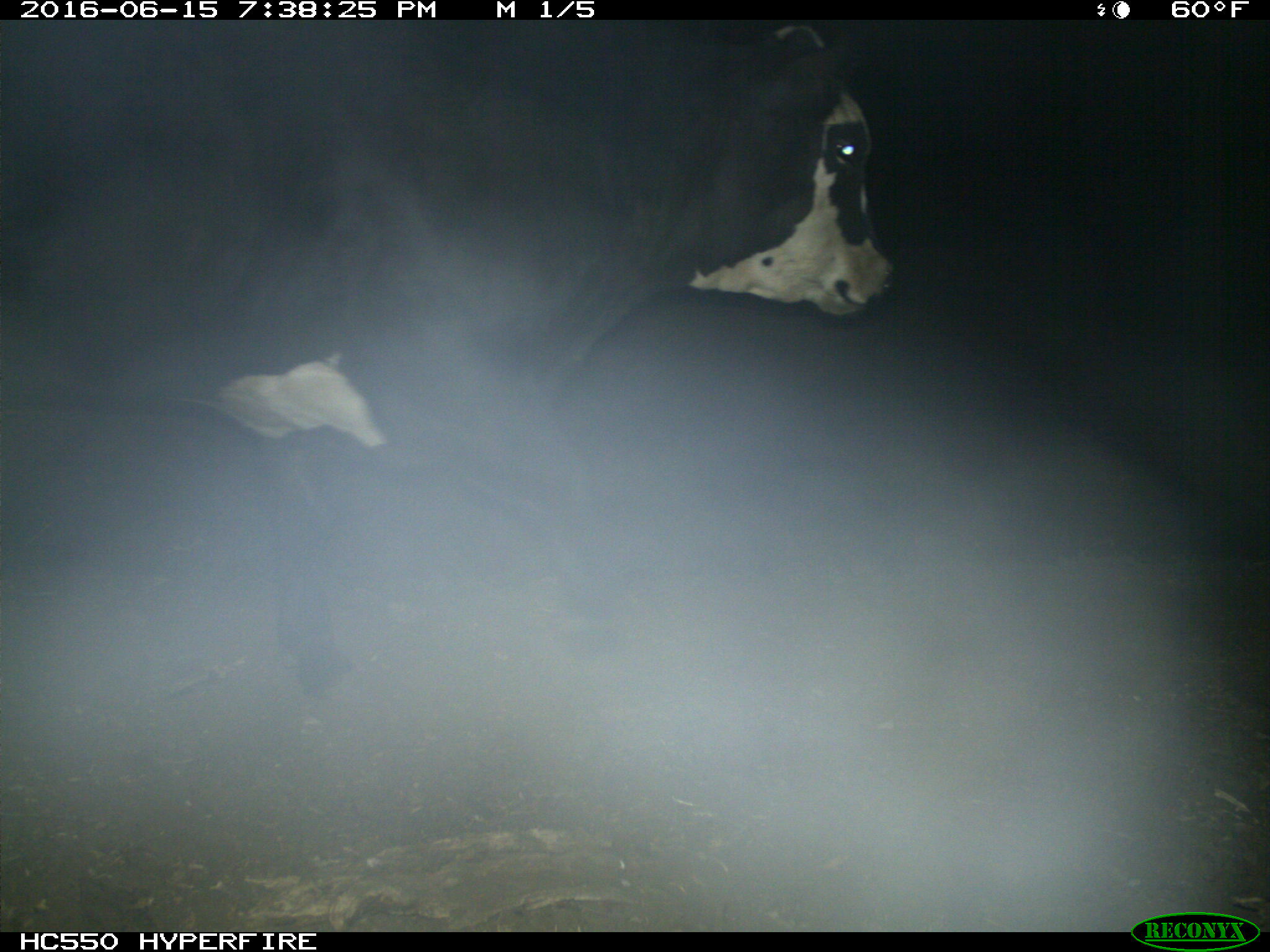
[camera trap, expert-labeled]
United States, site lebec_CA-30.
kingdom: Animalia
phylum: Chordata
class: Mammalia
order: Artiodactyla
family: Bovidae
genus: Bos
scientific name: Bos taurus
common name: domestic cow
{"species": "Bos taurus (domestic cow)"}